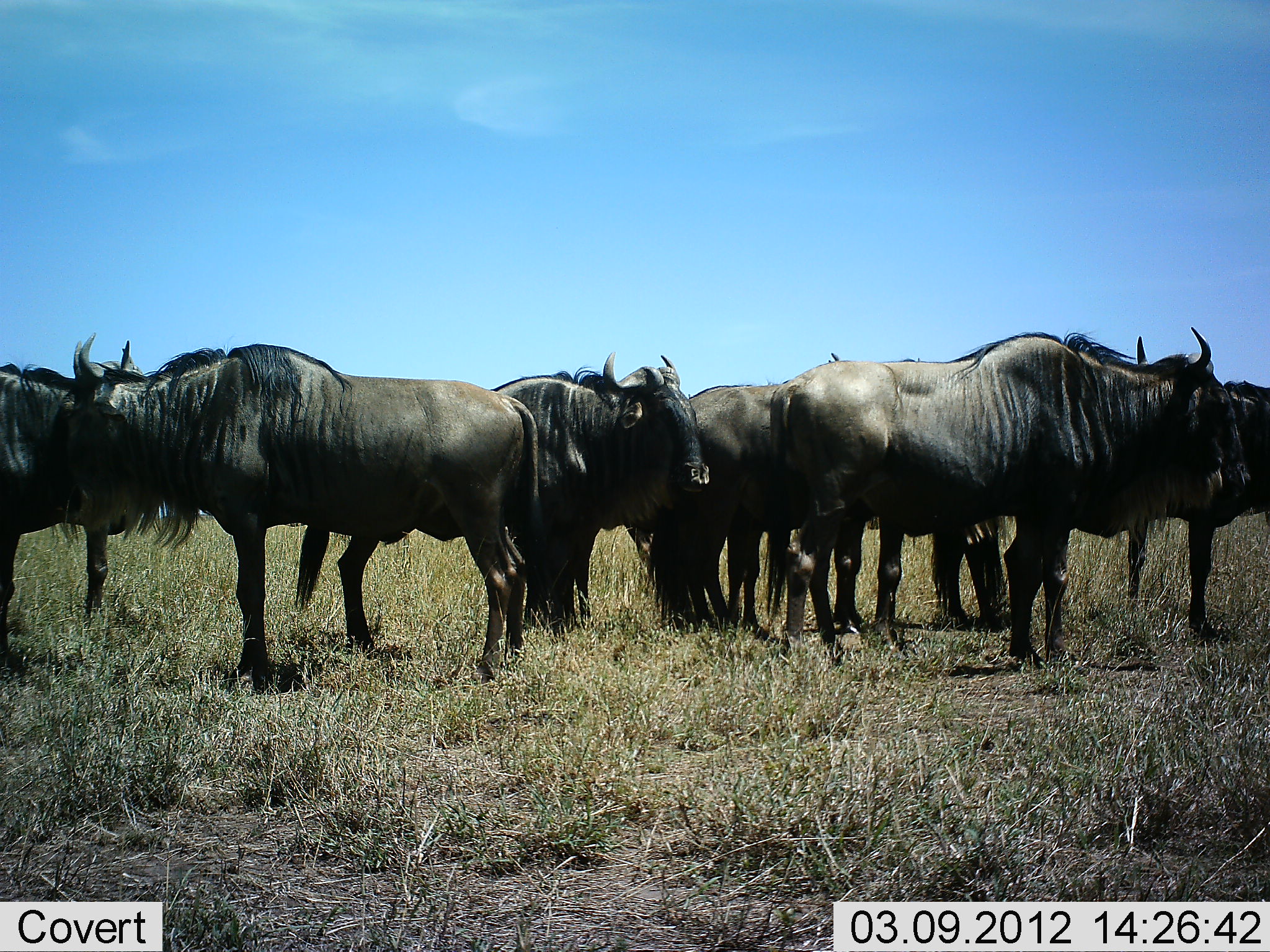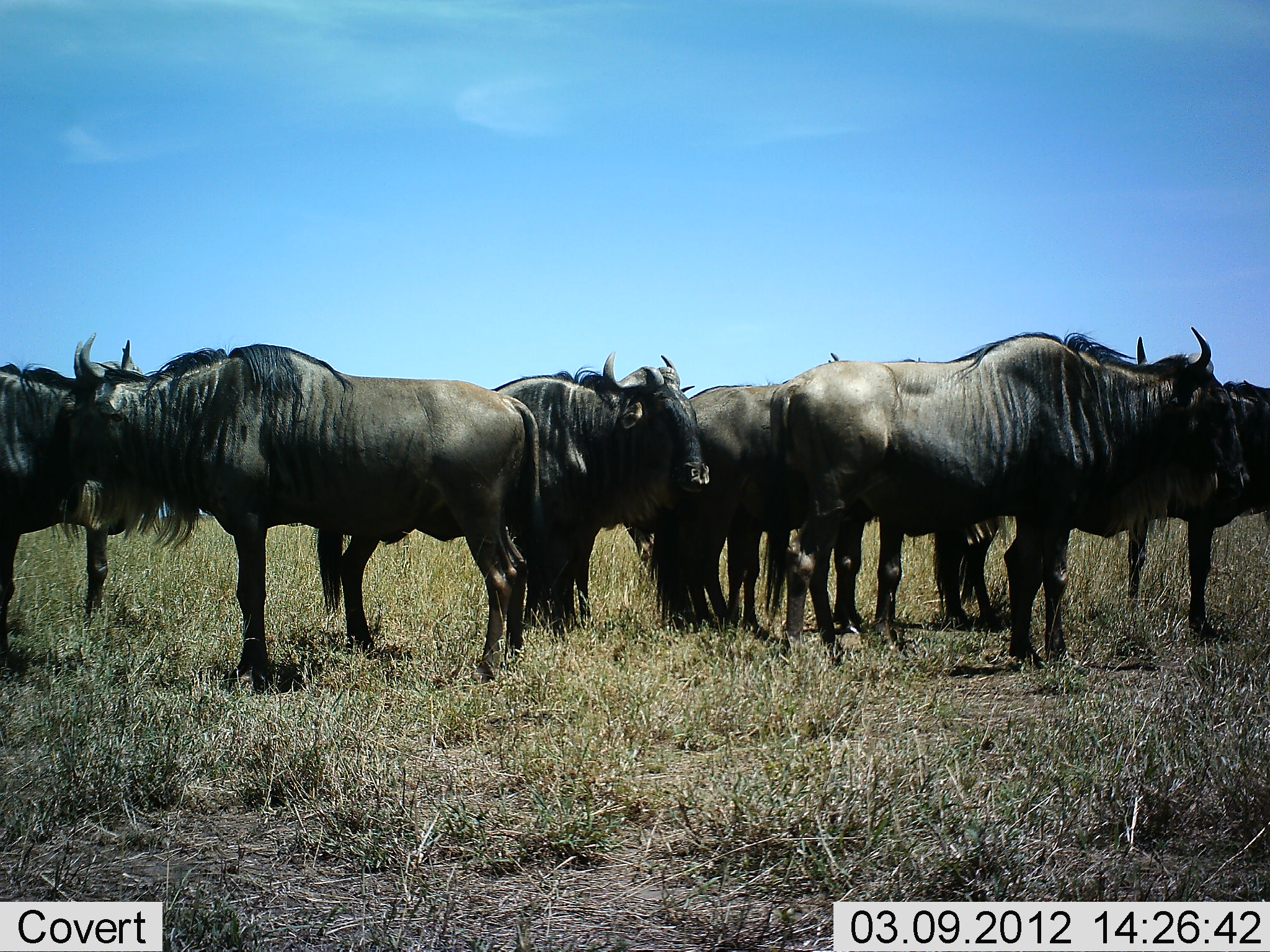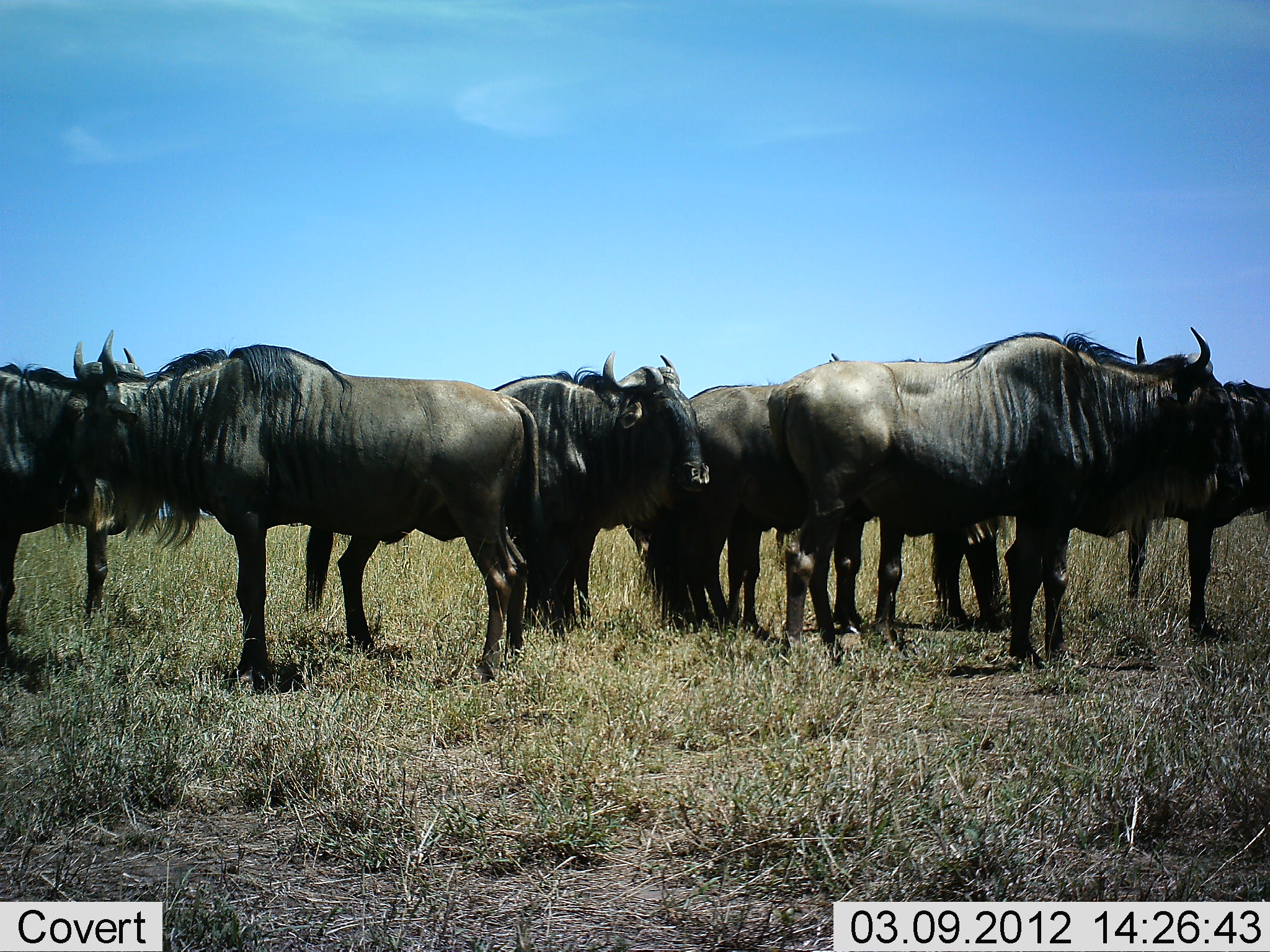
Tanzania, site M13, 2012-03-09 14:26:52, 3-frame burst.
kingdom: Animalia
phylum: Chordata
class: Mammalia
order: Artiodactyla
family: Bovidae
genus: Connochaetes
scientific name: Connochaetes taurinus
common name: blue wildebeest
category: wildebeest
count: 7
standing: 92%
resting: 8%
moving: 4%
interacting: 0%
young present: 0%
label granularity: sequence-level